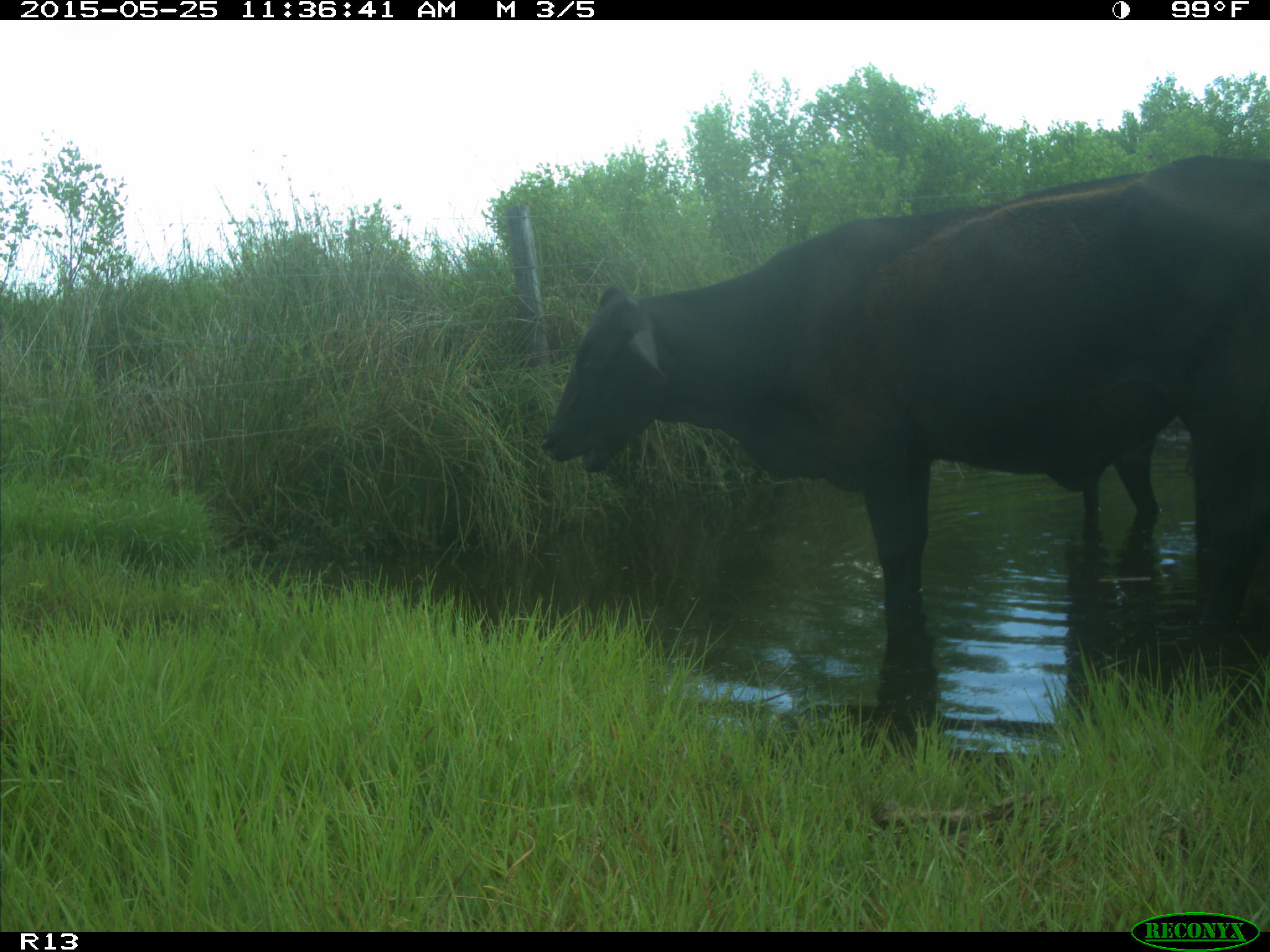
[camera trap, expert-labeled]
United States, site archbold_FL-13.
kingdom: Animalia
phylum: Chordata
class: Mammalia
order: Artiodactyla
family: Bovidae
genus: Bos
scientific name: Bos taurus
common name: domestic cow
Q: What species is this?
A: Bos taurus (domestic cow).